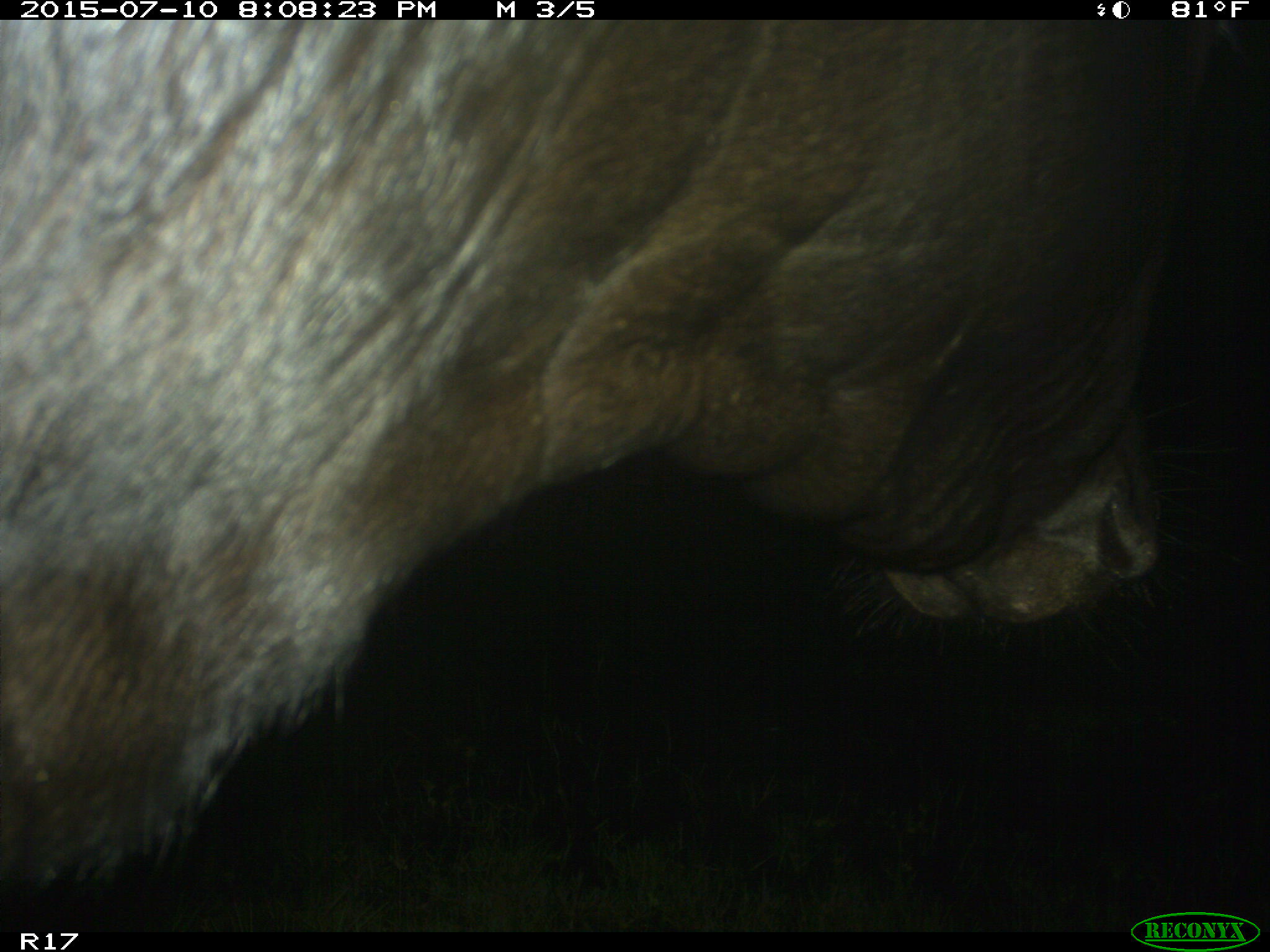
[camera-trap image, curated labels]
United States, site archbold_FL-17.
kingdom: Animalia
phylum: Chordata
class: Mammalia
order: Artiodactyla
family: Bovidae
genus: Bos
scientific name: Bos taurus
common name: domestic cow